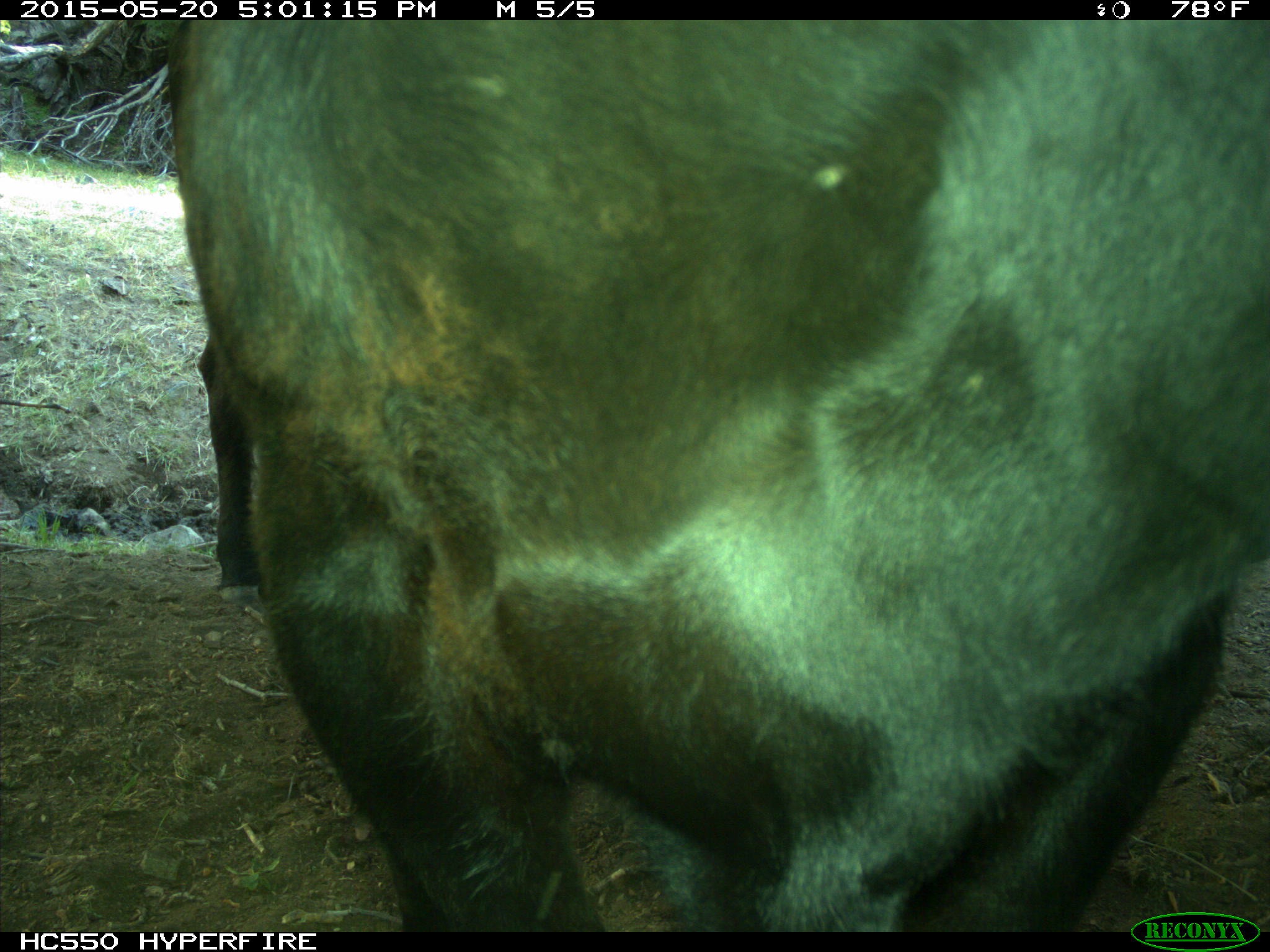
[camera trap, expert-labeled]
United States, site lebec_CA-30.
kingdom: Animalia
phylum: Chordata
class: Mammalia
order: Artiodactyla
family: Bovidae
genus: Bos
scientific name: Bos taurus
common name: domestic cow